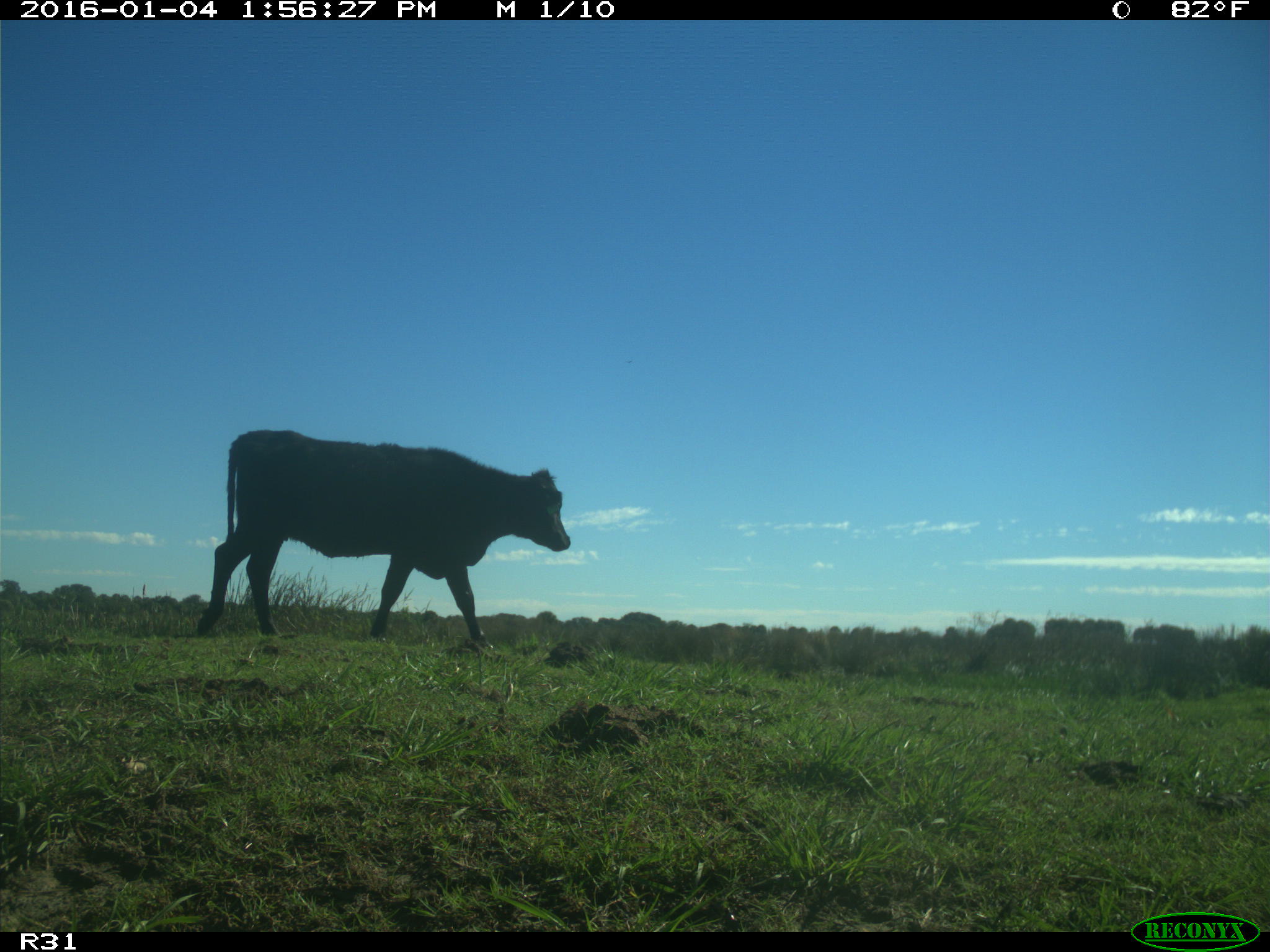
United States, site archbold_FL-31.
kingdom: Animalia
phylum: Chordata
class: Mammalia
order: Artiodactyla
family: Bovidae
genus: Bos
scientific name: Bos taurus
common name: domestic cow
Bos taurus (domestic cow).